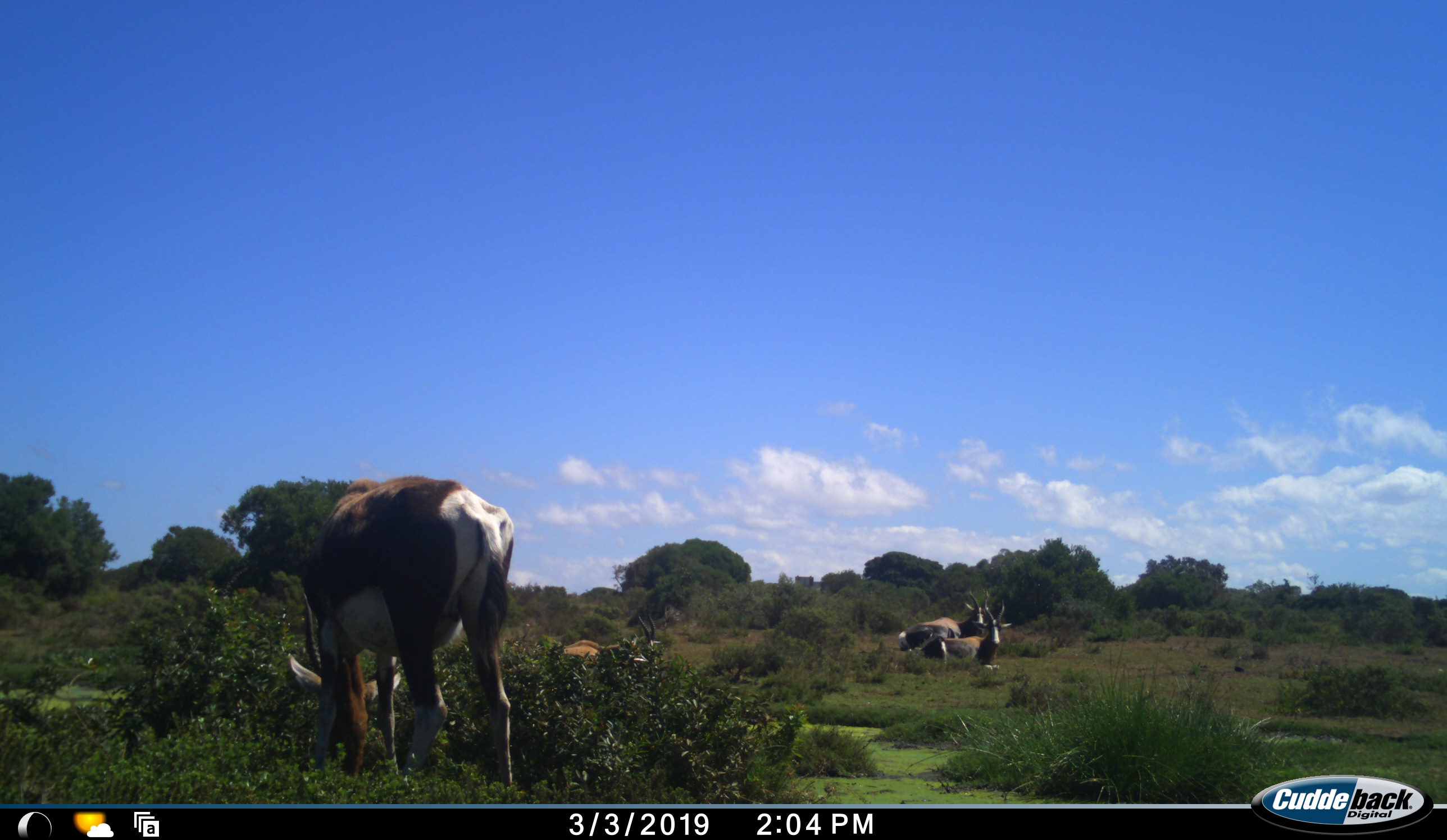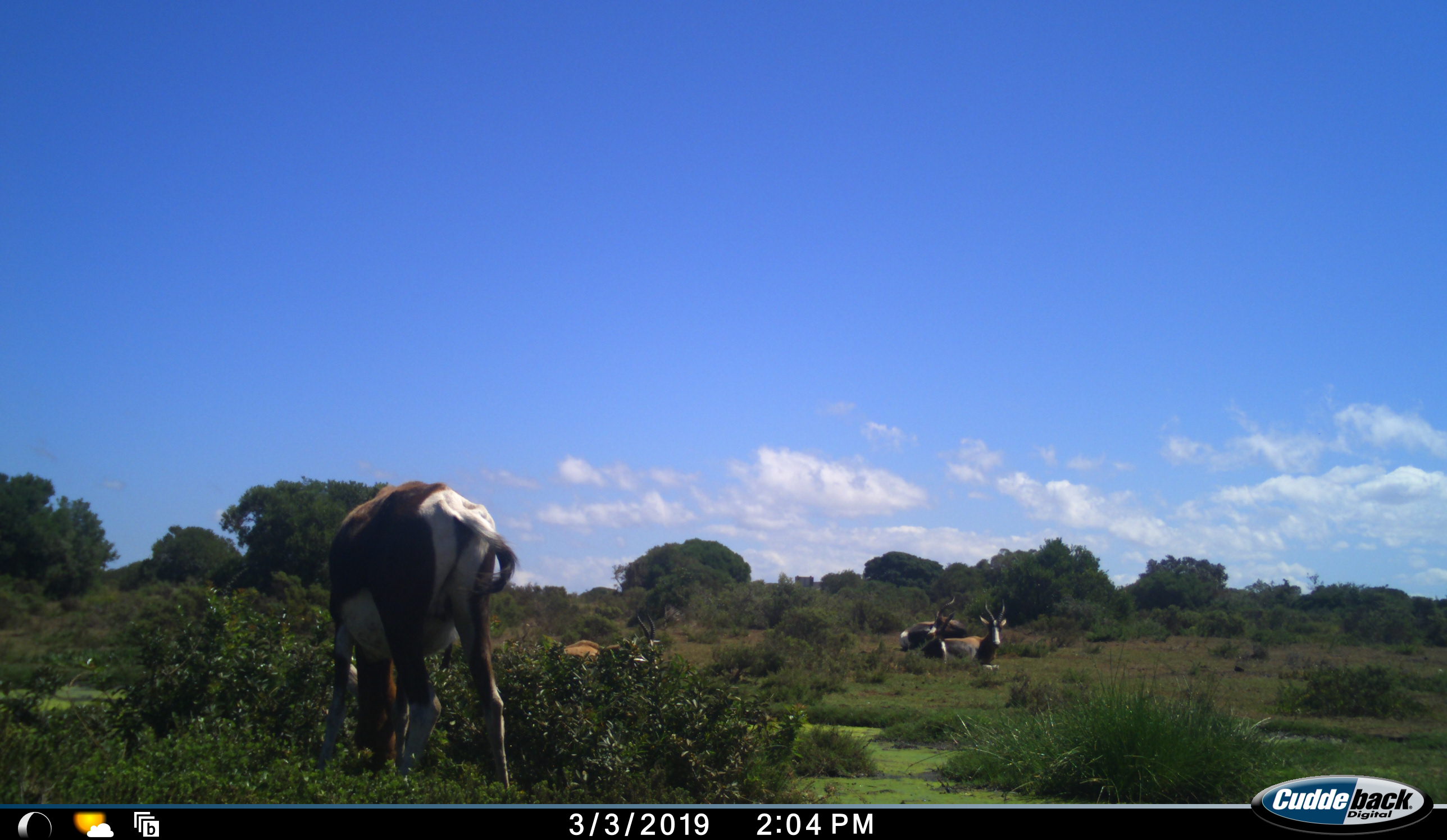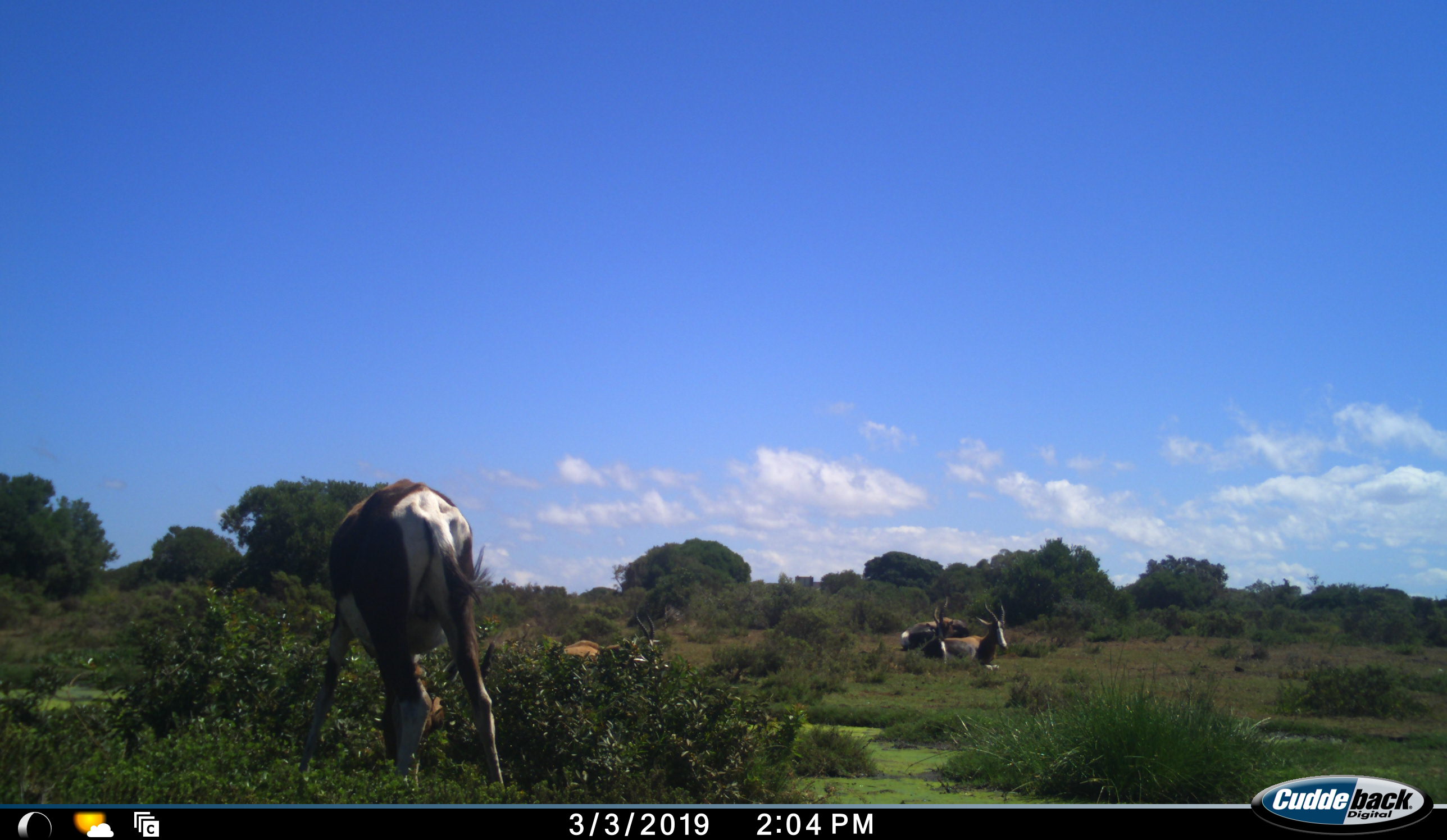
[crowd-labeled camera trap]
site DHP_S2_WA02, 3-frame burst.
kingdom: Animalia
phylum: Chordata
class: Mammalia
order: Artiodactyla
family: Bovidae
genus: Damaliscus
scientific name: Damaliscus pygargus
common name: bontebok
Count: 4.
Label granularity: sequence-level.